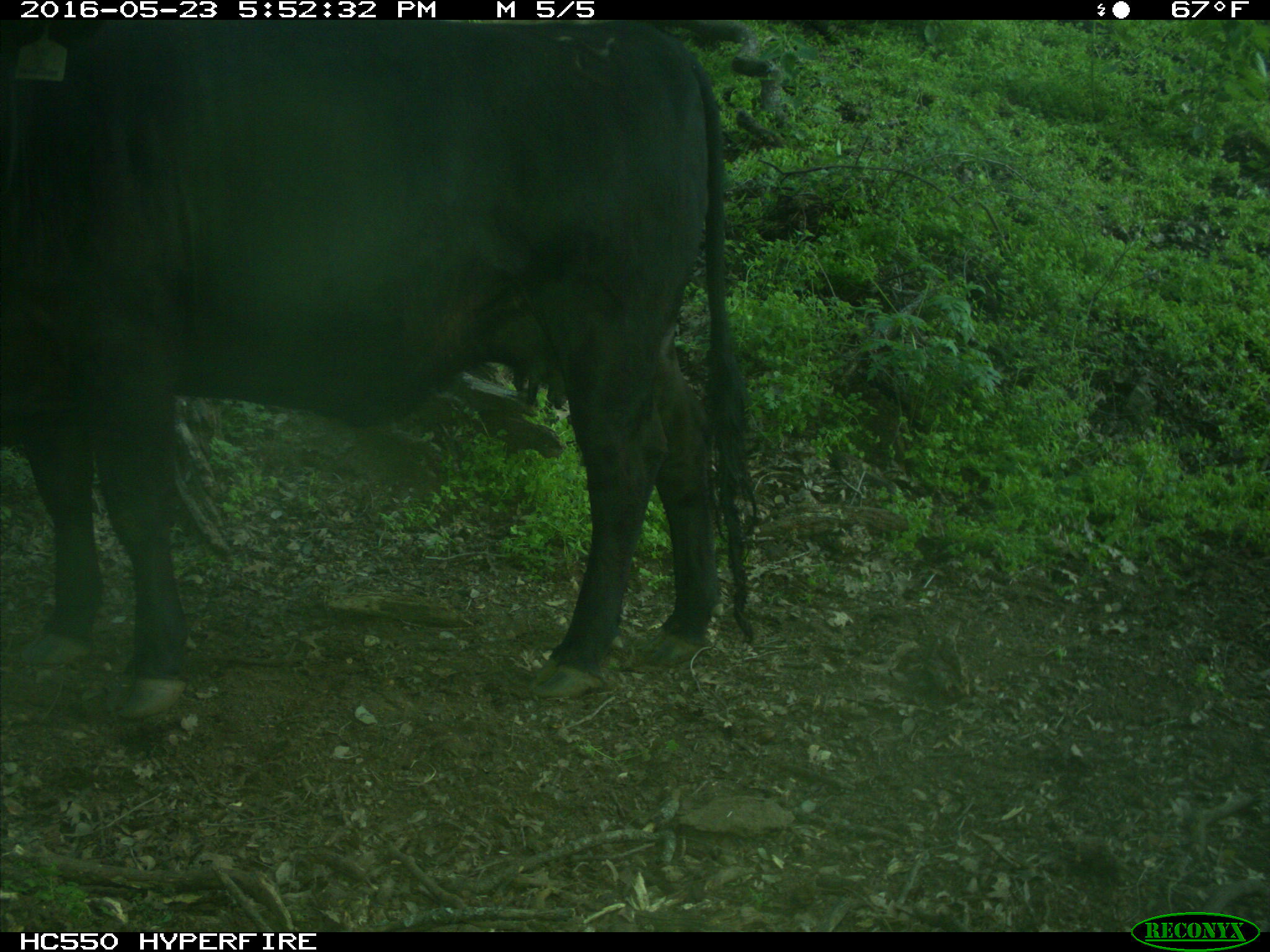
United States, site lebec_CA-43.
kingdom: Animalia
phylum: Chordata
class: Mammalia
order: Artiodactyla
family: Bovidae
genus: Bos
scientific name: Bos taurus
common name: domestic cow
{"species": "Bos taurus (domestic cow)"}